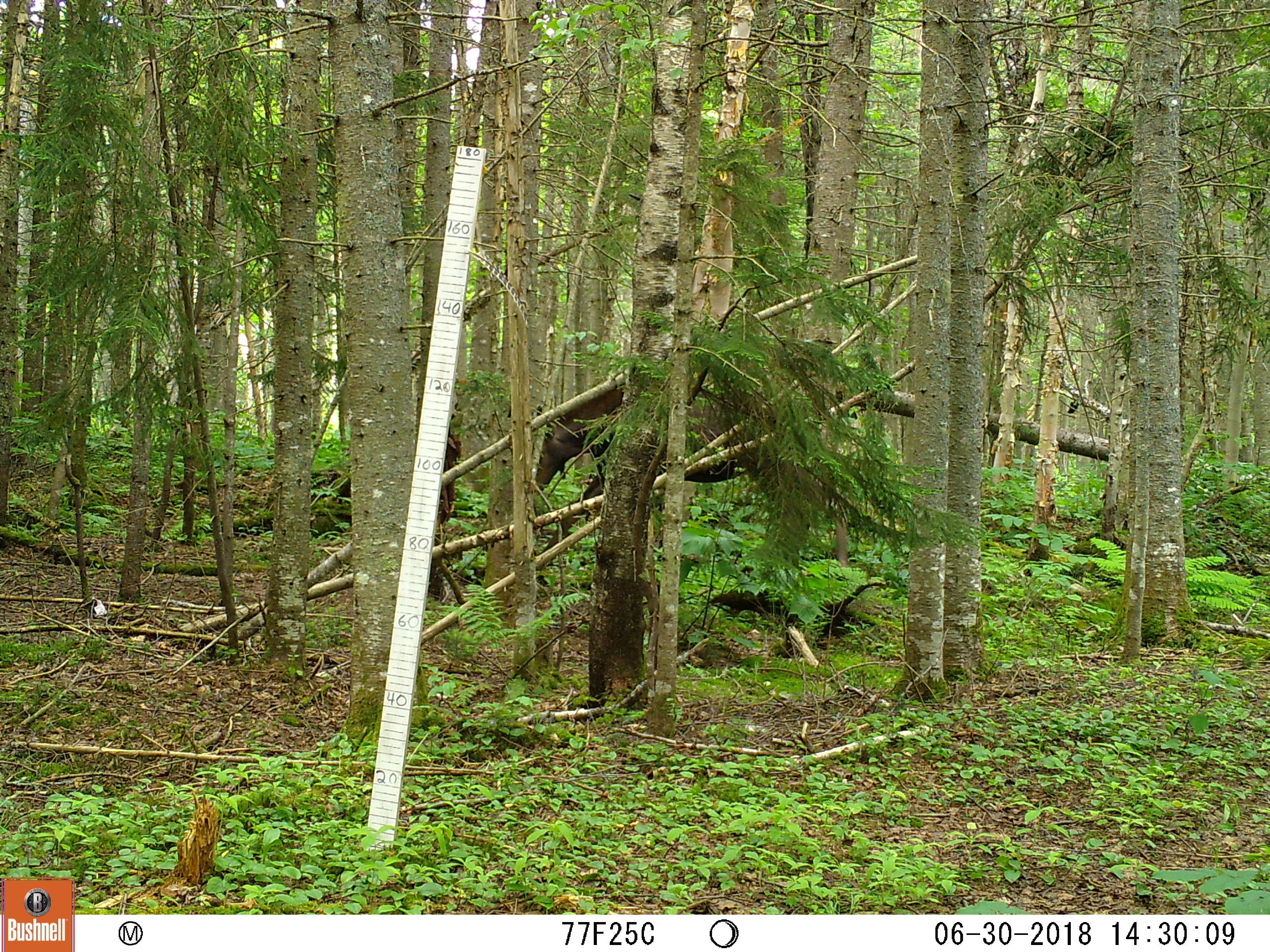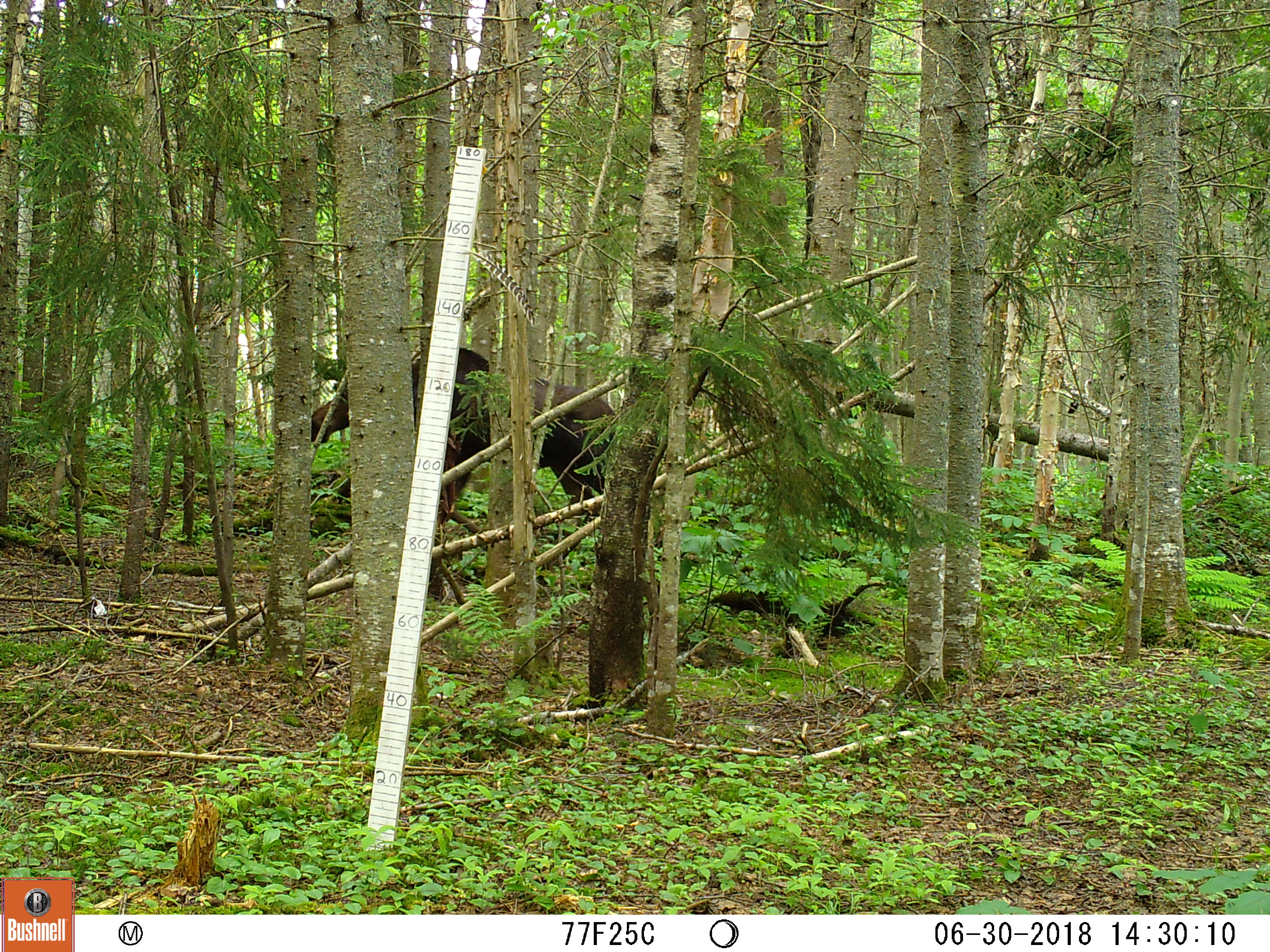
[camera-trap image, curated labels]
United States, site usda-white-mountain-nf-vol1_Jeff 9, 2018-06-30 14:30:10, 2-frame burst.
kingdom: Animalia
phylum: Chordata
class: Mammalia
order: Artiodactyla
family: Cervidae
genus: Alces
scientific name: Alces alces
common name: moose